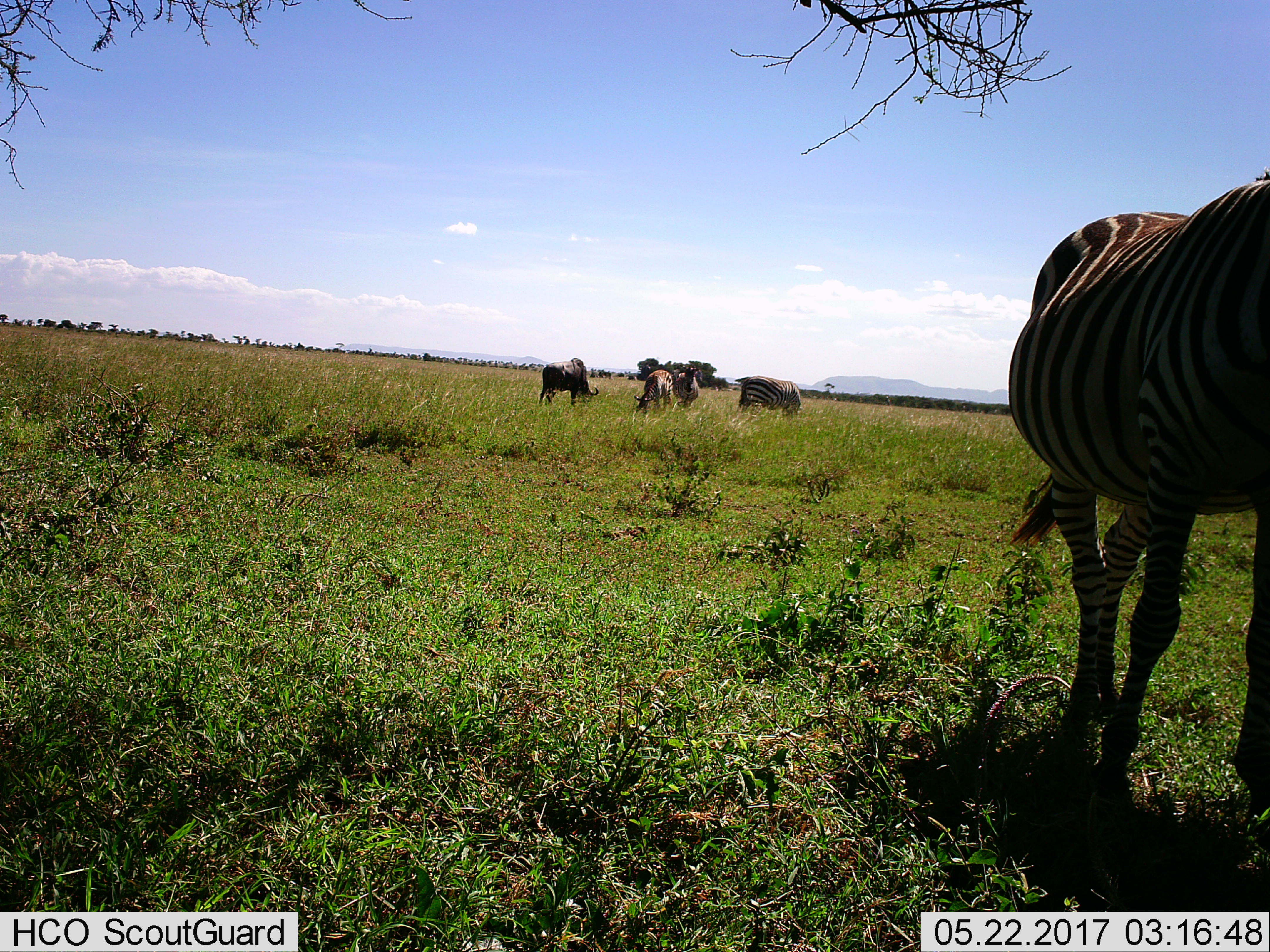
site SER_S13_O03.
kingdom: Animalia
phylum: Chordata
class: Mammalia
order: Artiodactyla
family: Bovidae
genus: Connochaetes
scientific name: Connochaetes taurinus taurinus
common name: blue wildebeest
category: wildebeestblue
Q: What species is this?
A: Wildebeestblue (blue wildebeest) (Connochaetes taurinus taurinus).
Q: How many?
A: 1.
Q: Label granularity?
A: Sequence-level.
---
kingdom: Animalia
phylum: Chordata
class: Mammalia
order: Perissodactyla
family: Equidae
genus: Equus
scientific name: Equus quagga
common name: plains zebra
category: zebraplains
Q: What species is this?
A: Zebraplains (plains zebra) (Equus quagga).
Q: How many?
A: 4.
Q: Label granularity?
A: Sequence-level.